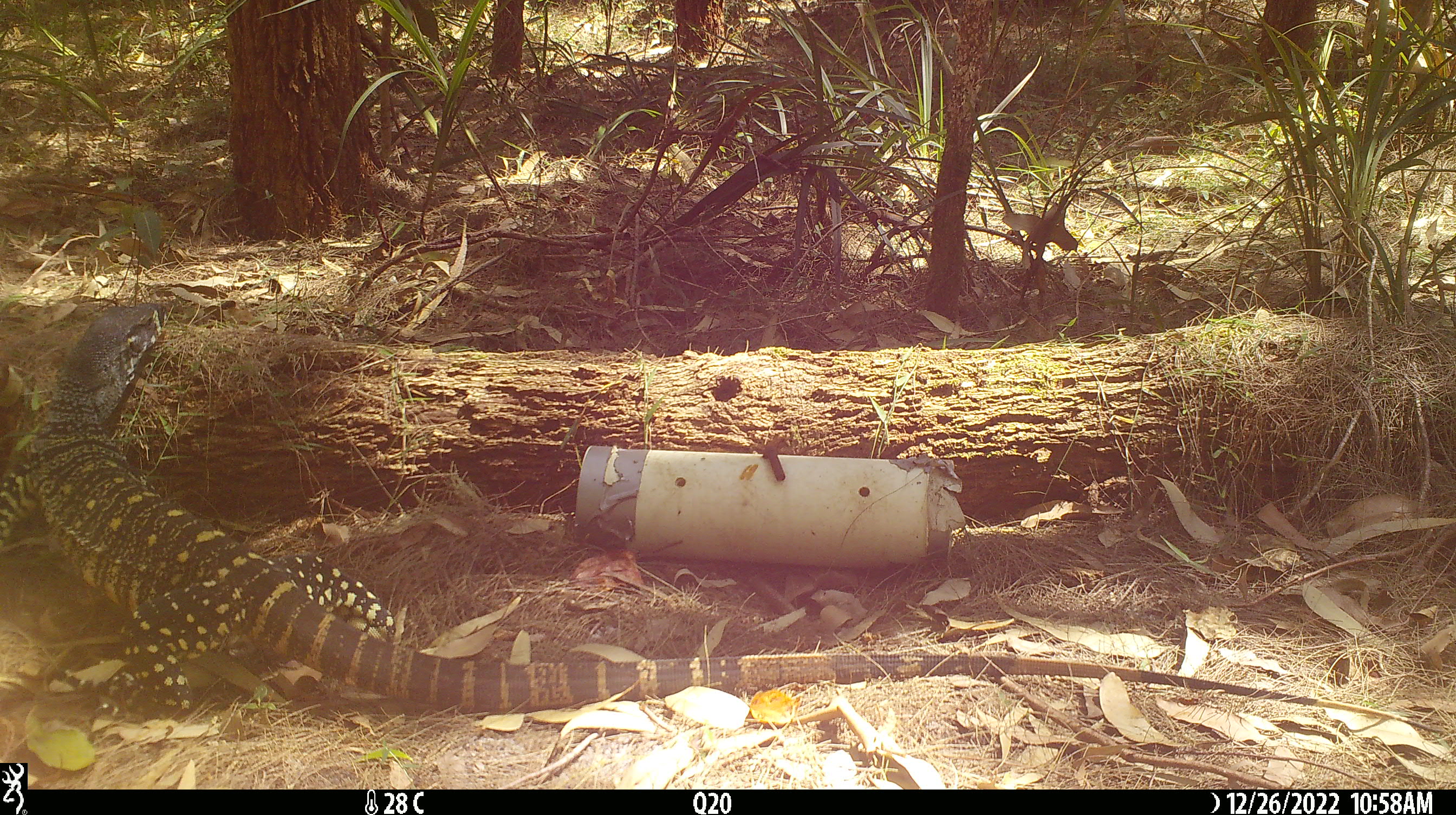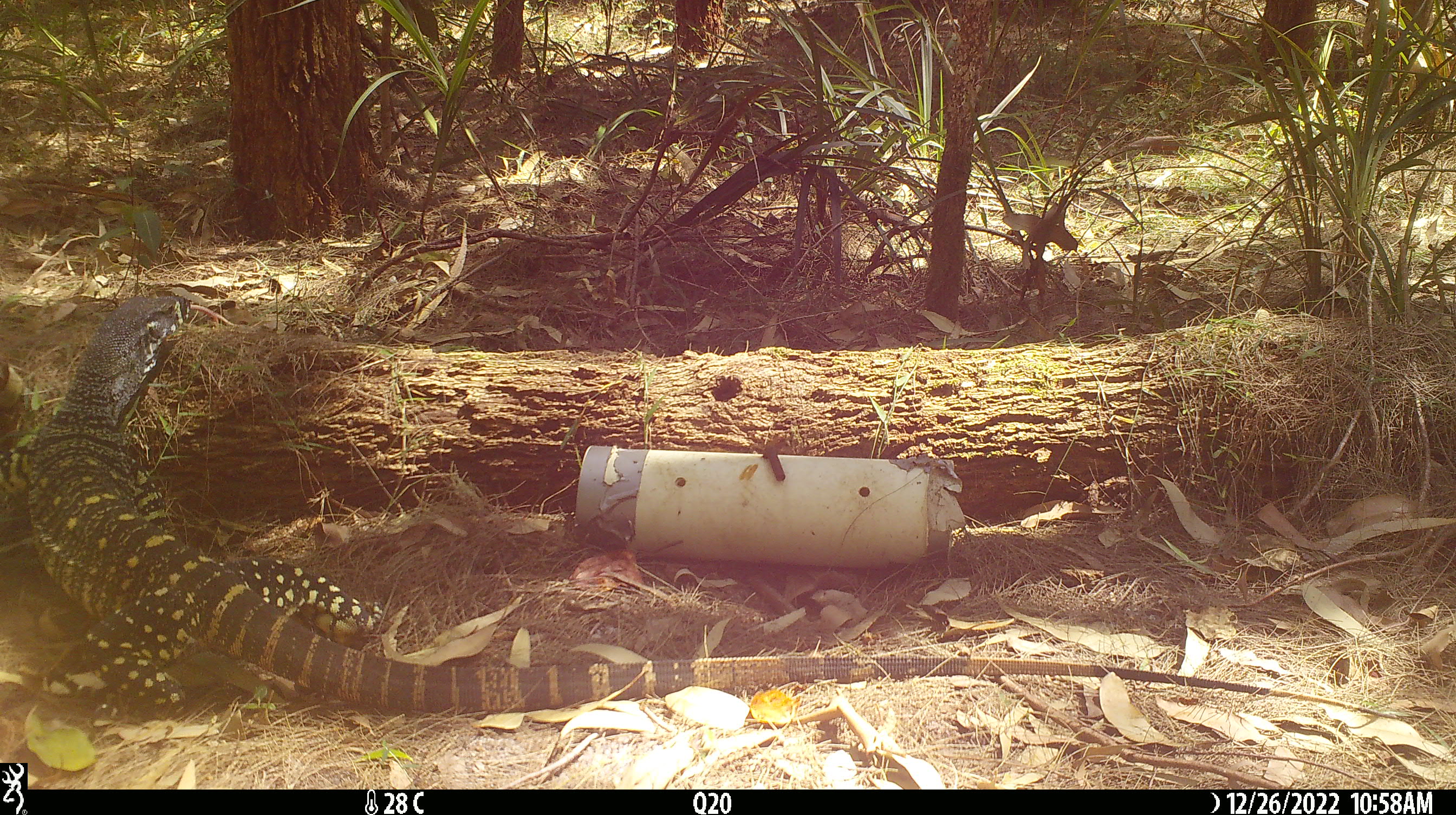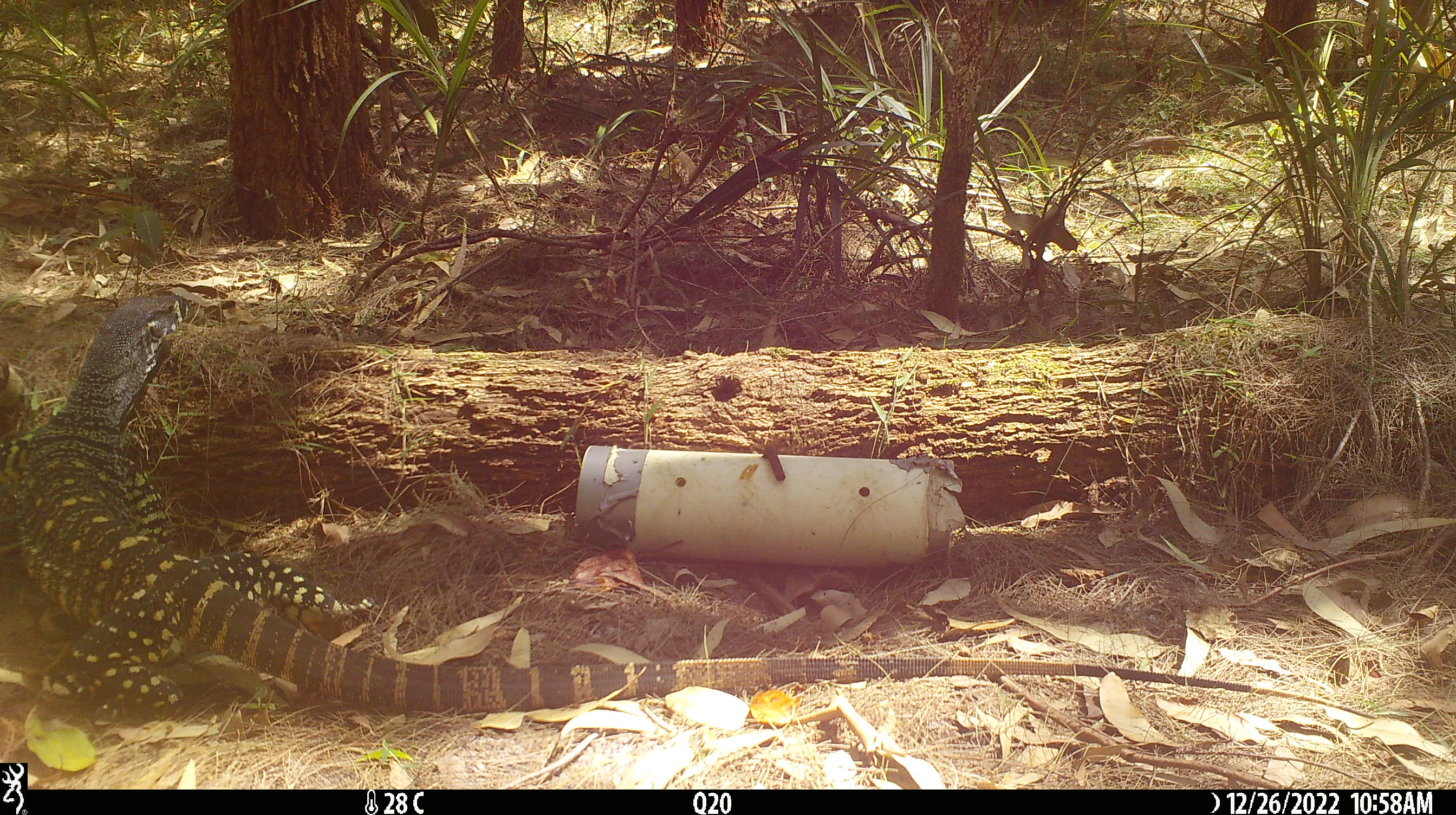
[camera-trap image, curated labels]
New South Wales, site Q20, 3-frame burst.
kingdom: Animalia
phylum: Chordata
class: Reptilia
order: Squamata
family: Varanidae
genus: Varanus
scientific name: Varanus varius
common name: lace monitor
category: goanna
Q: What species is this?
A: Goanna (lace monitor) (Varanus varius).